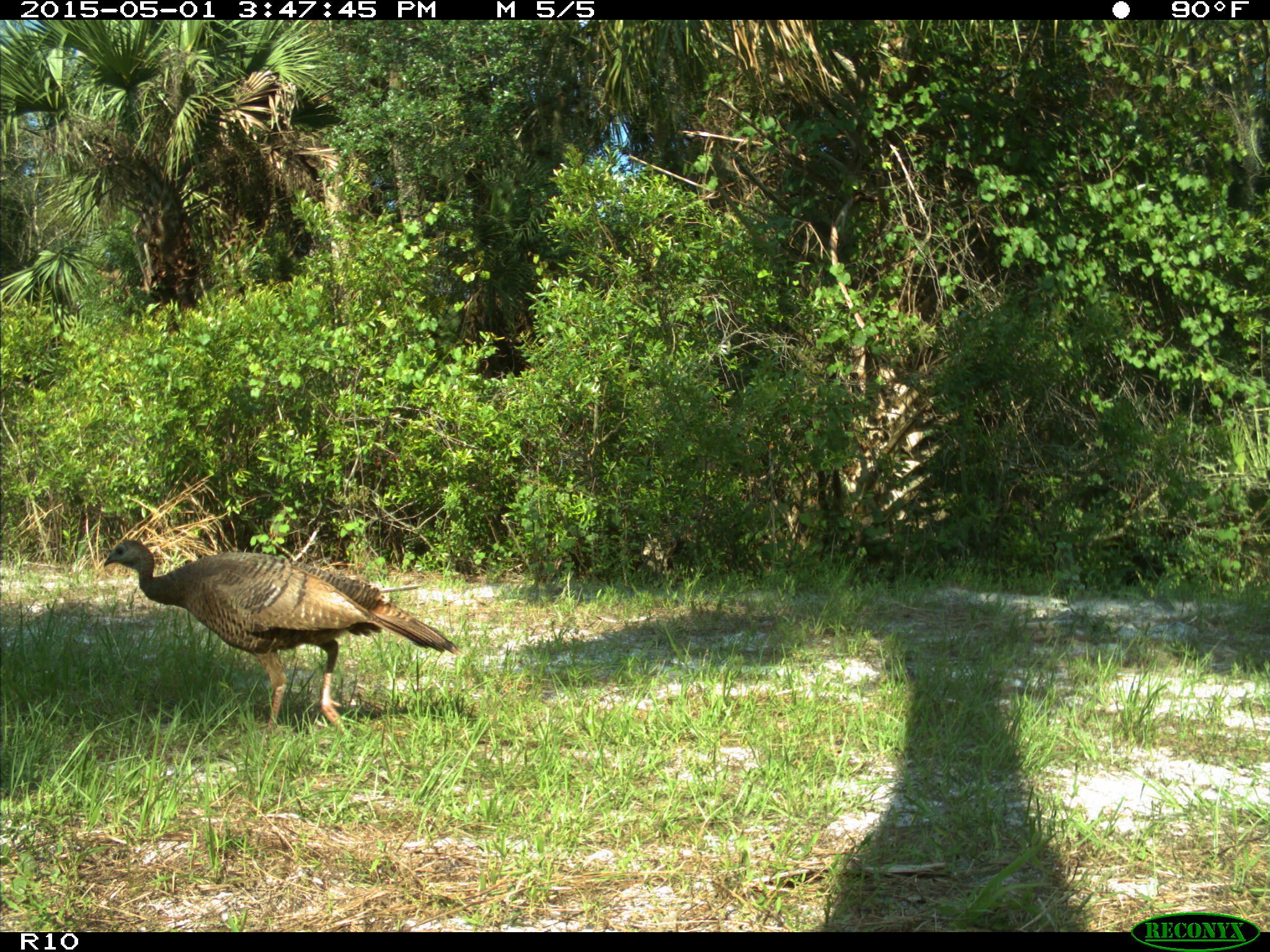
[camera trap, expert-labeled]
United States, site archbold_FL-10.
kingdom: Animalia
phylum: Chordata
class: Aves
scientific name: Aves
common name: birds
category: unidentified bird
Unidentified bird (birds) (Aves).